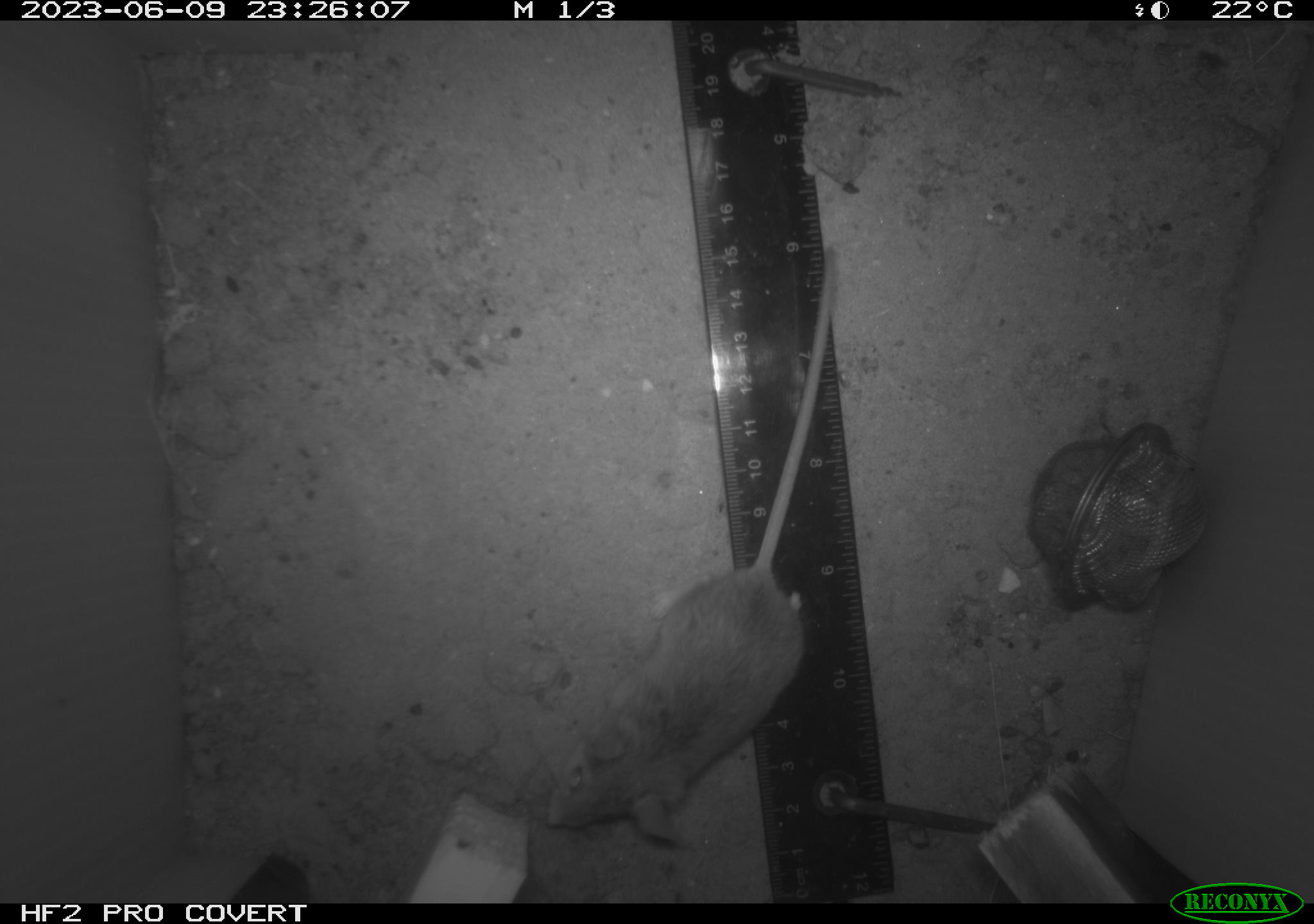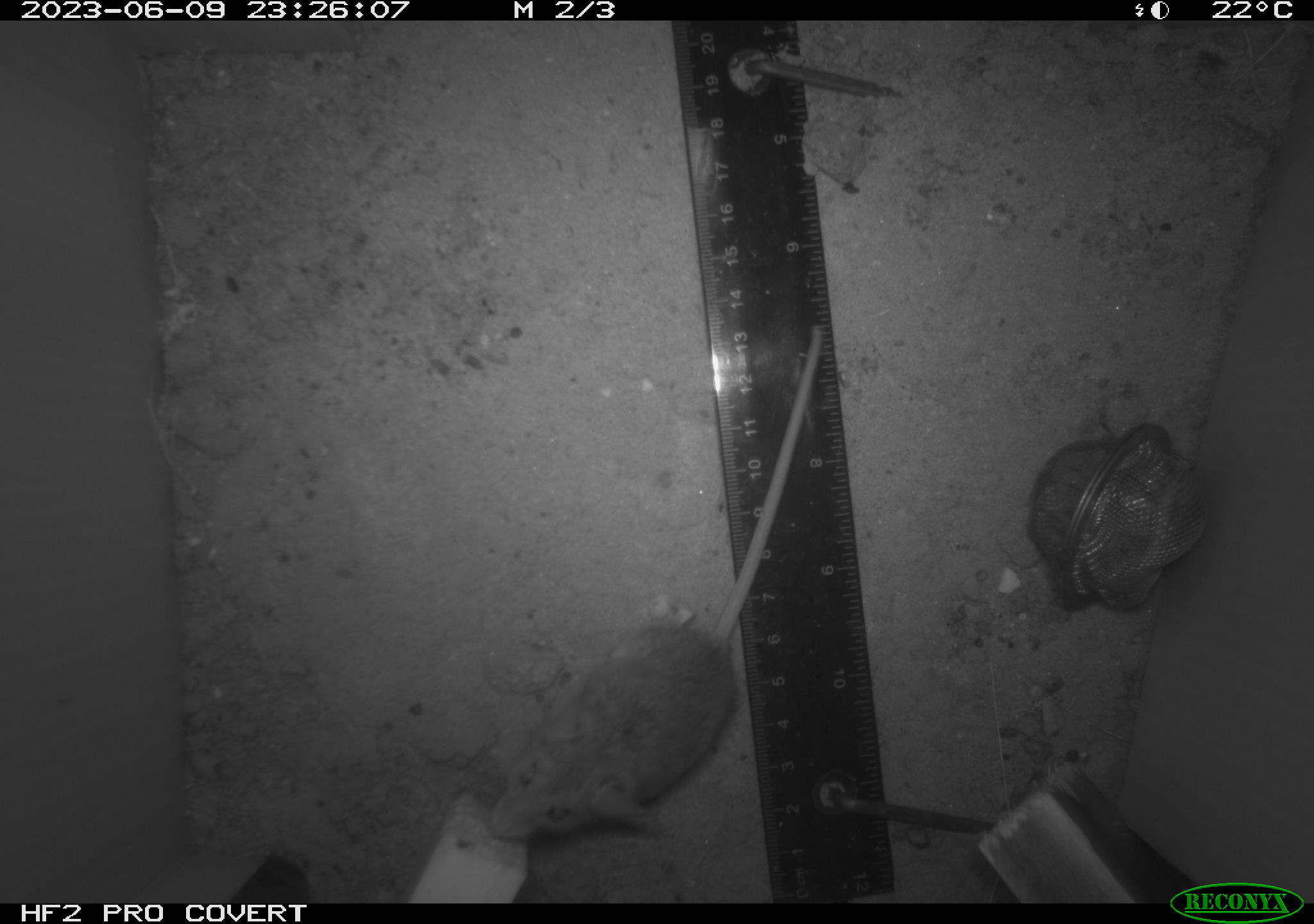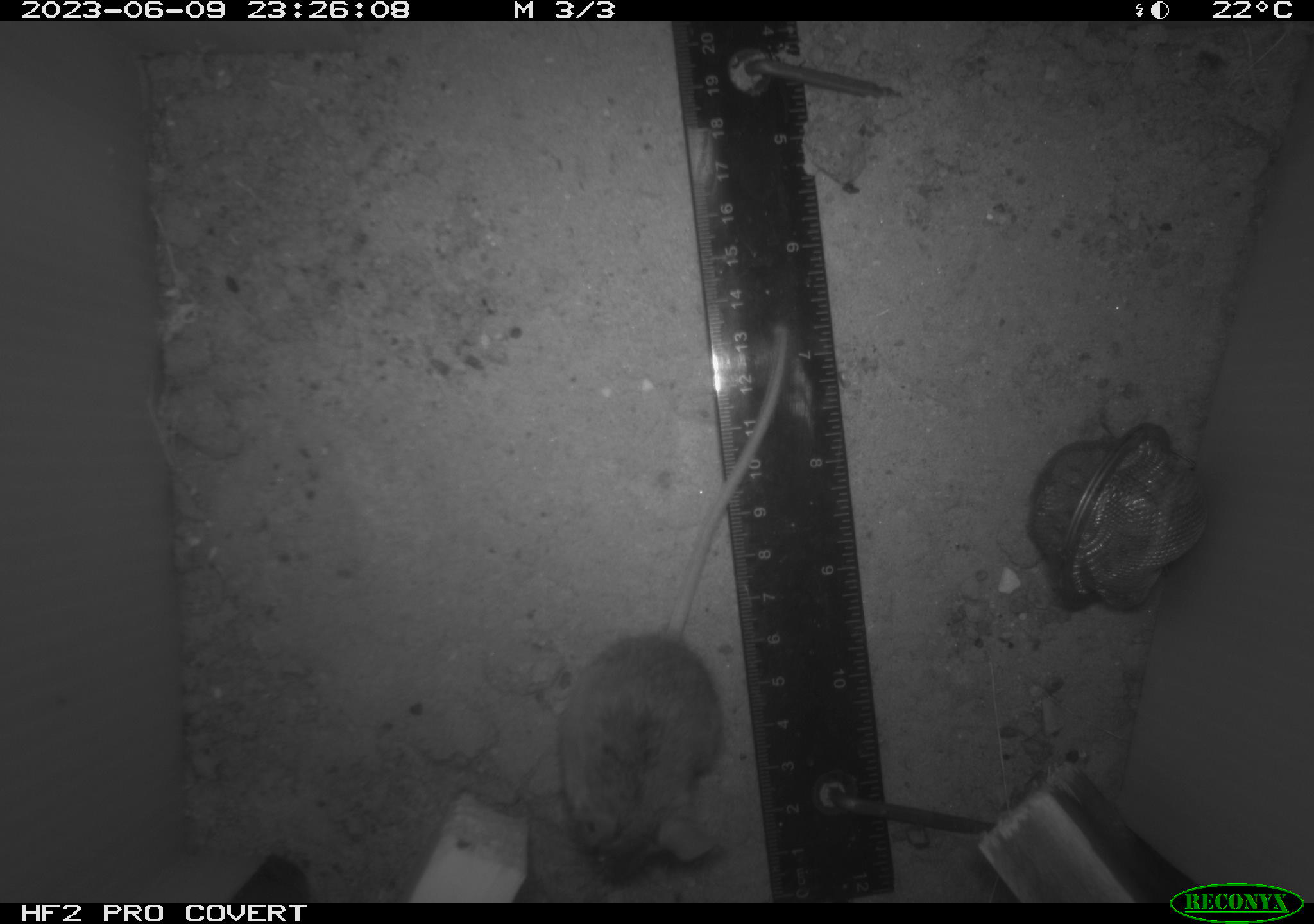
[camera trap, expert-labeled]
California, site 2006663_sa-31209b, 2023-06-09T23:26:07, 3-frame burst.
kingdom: Animalia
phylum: Chordata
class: Mammalia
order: Rodentia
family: Cricetidae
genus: Peromyscus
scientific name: Peromyscus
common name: deer mice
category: peromyscus species